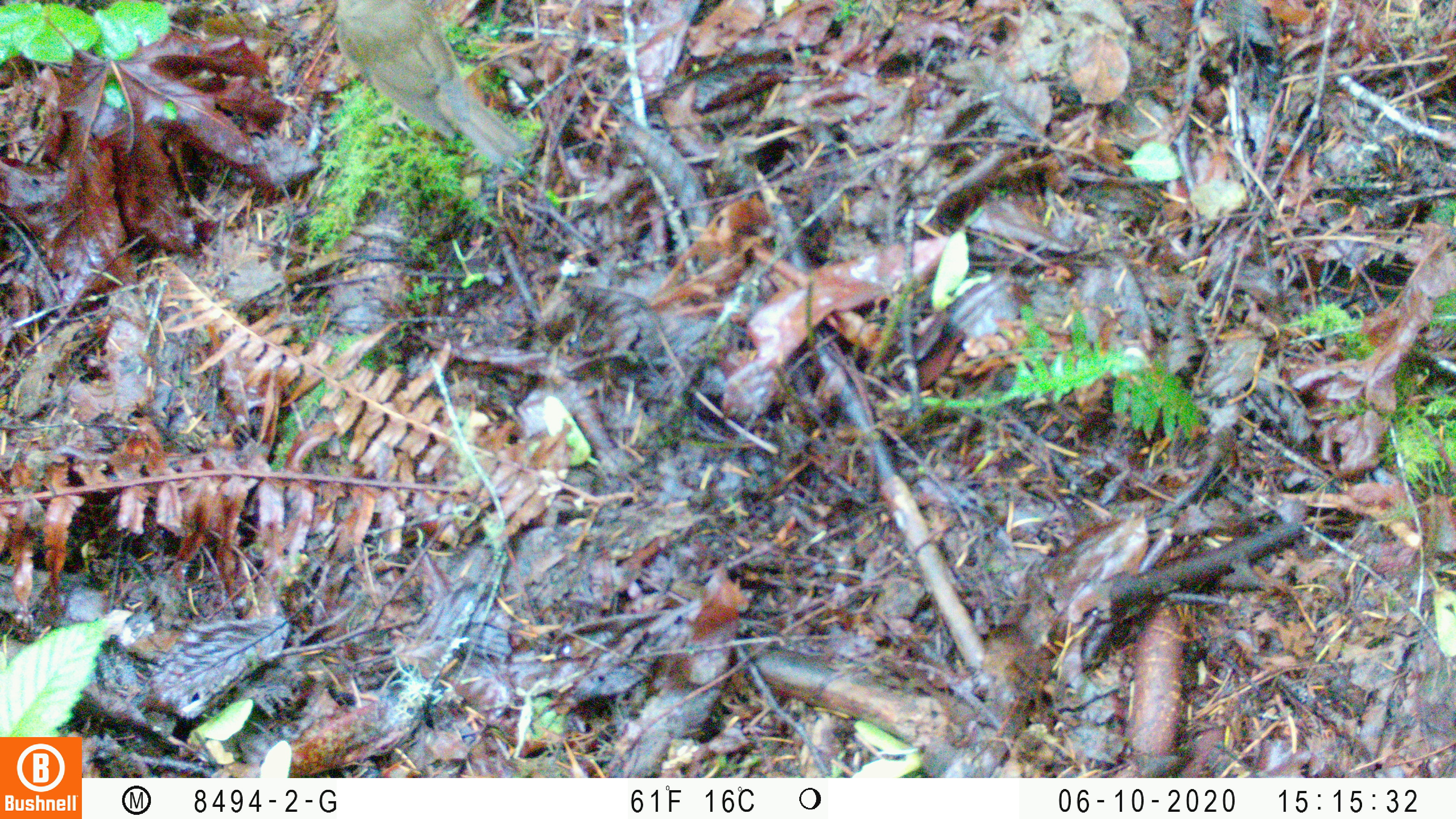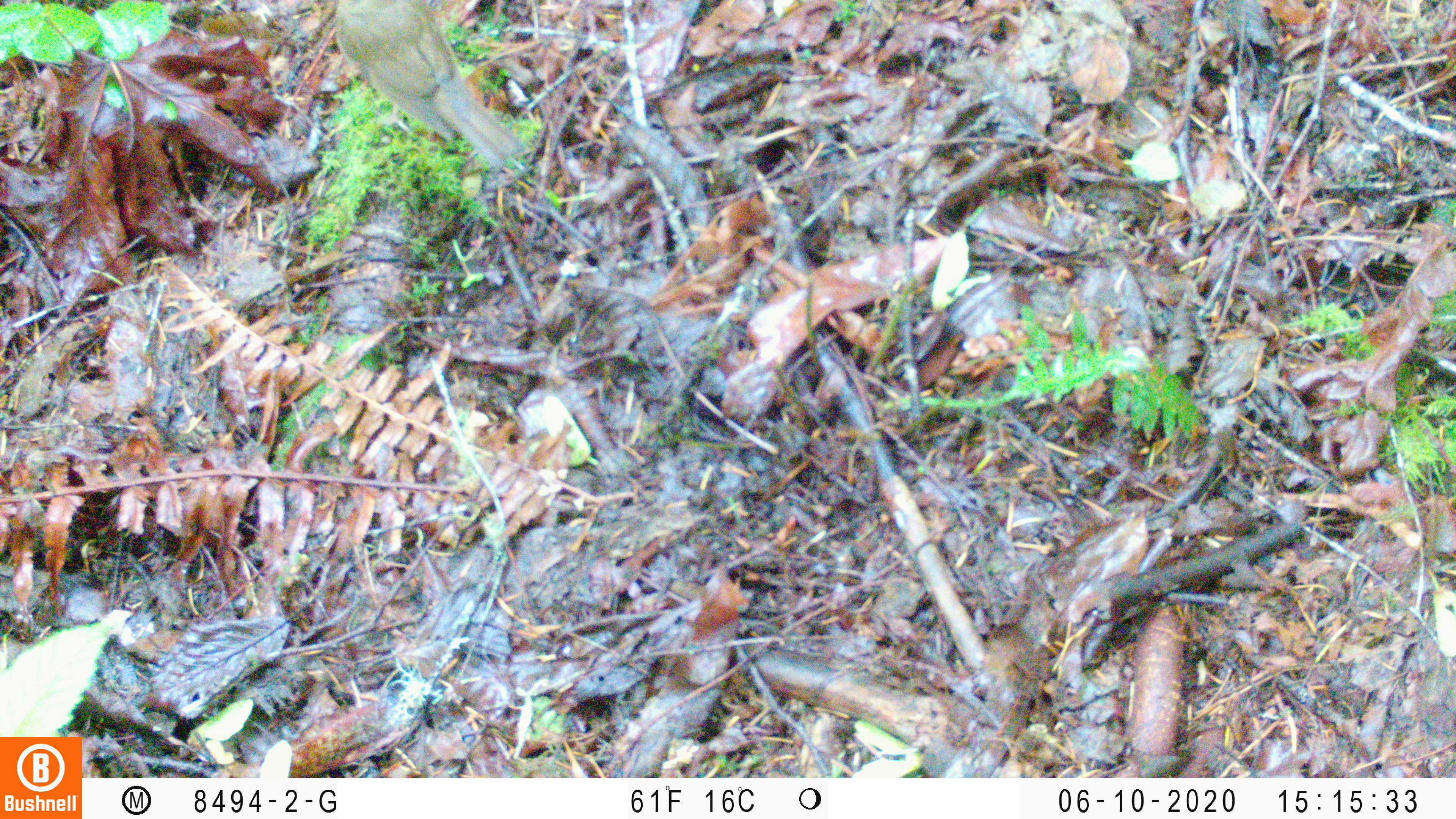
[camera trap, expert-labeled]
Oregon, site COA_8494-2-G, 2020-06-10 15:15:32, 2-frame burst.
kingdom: Animalia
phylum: Chordata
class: Aves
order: Passeriformes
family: Turdidae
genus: Catharus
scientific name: Catharus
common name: brown thrushes and nightingale-thrushes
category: catharus species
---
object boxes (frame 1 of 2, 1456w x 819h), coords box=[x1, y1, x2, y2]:
catharus species: box=[331, 1, 522, 170]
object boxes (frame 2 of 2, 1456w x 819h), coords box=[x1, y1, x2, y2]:
catharus species: box=[334, 1, 521, 173]